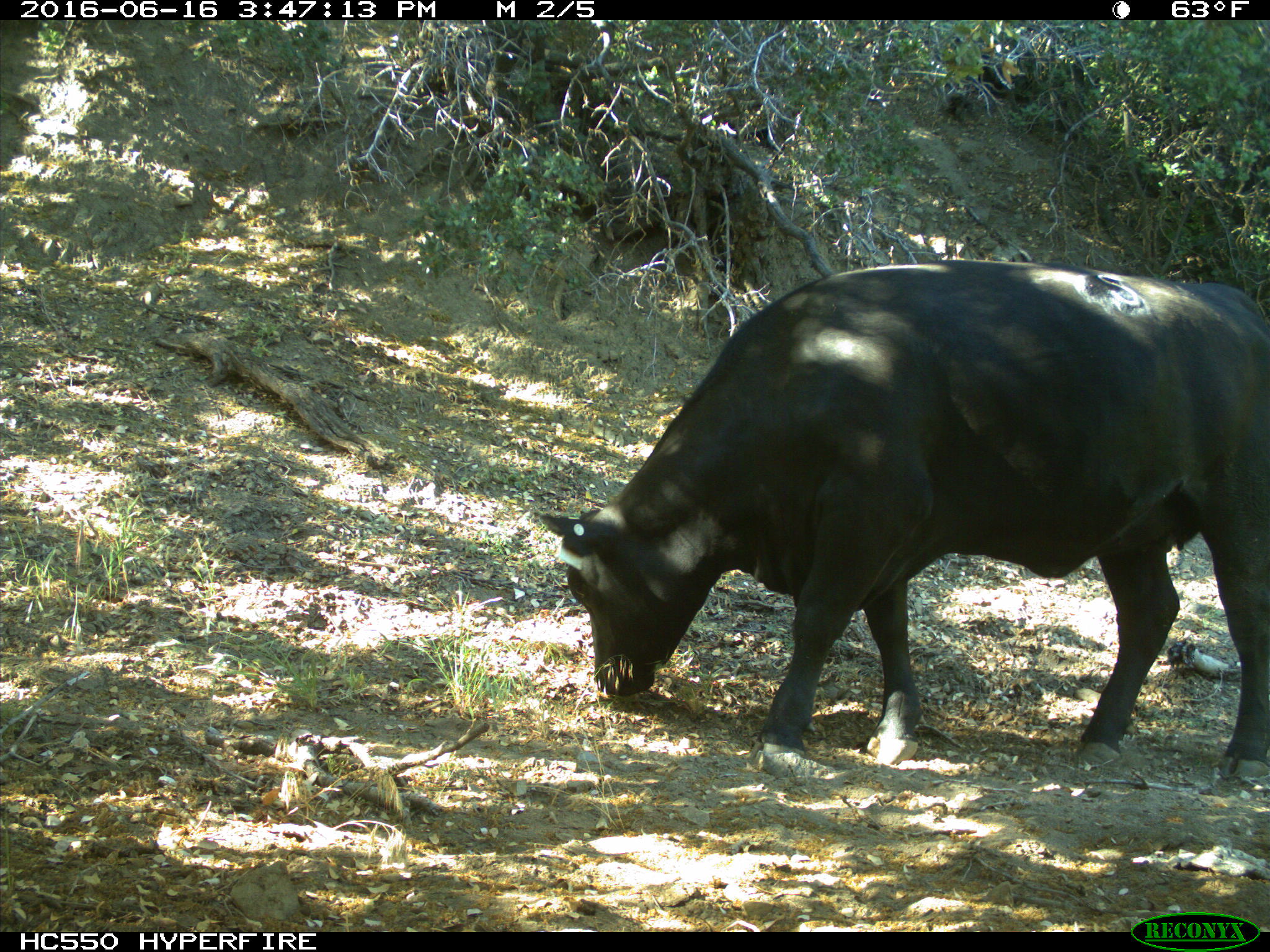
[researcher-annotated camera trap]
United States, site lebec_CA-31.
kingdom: Animalia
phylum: Chordata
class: Mammalia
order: Artiodactyla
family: Bovidae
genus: Bos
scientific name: Bos taurus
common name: domestic cow